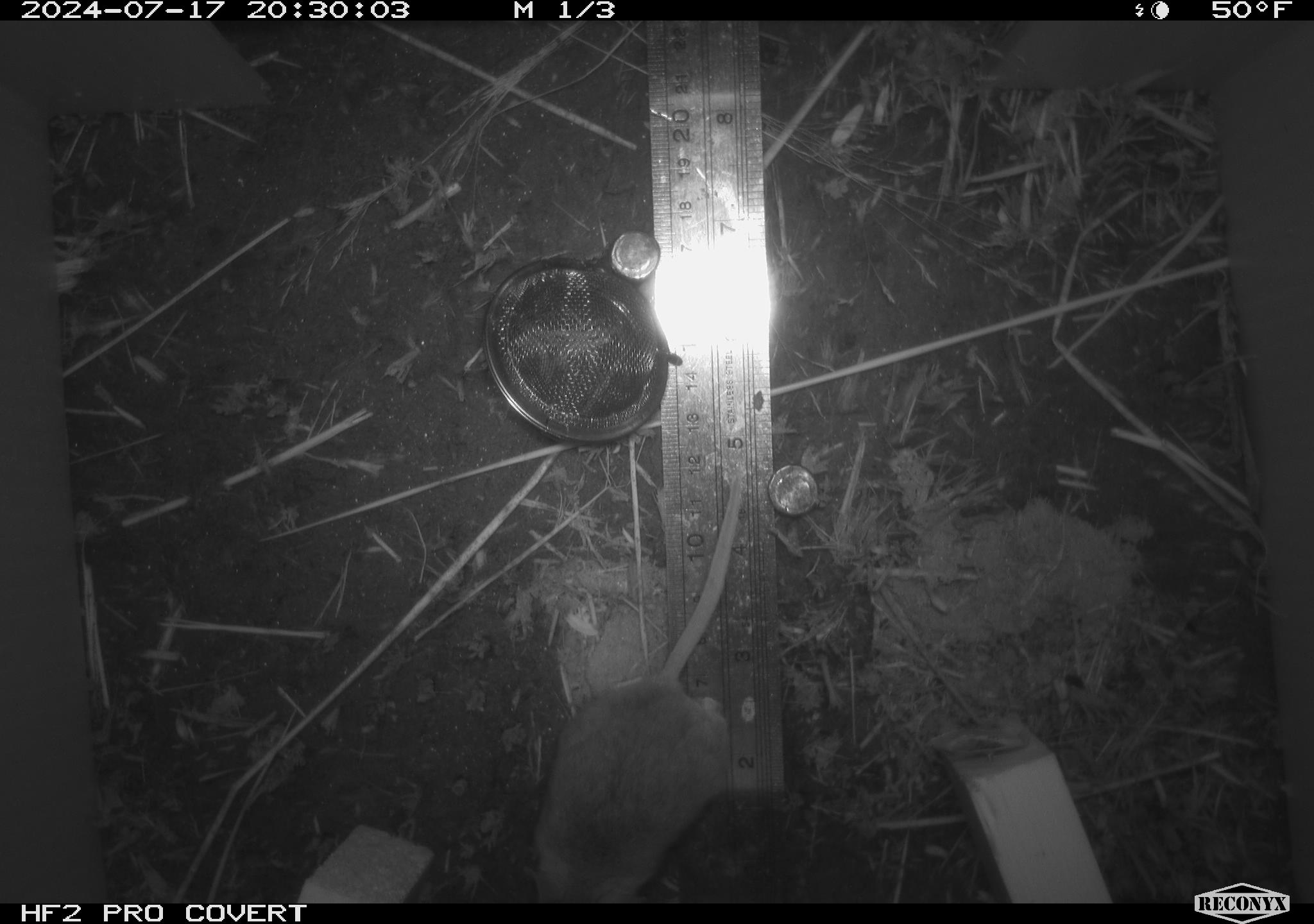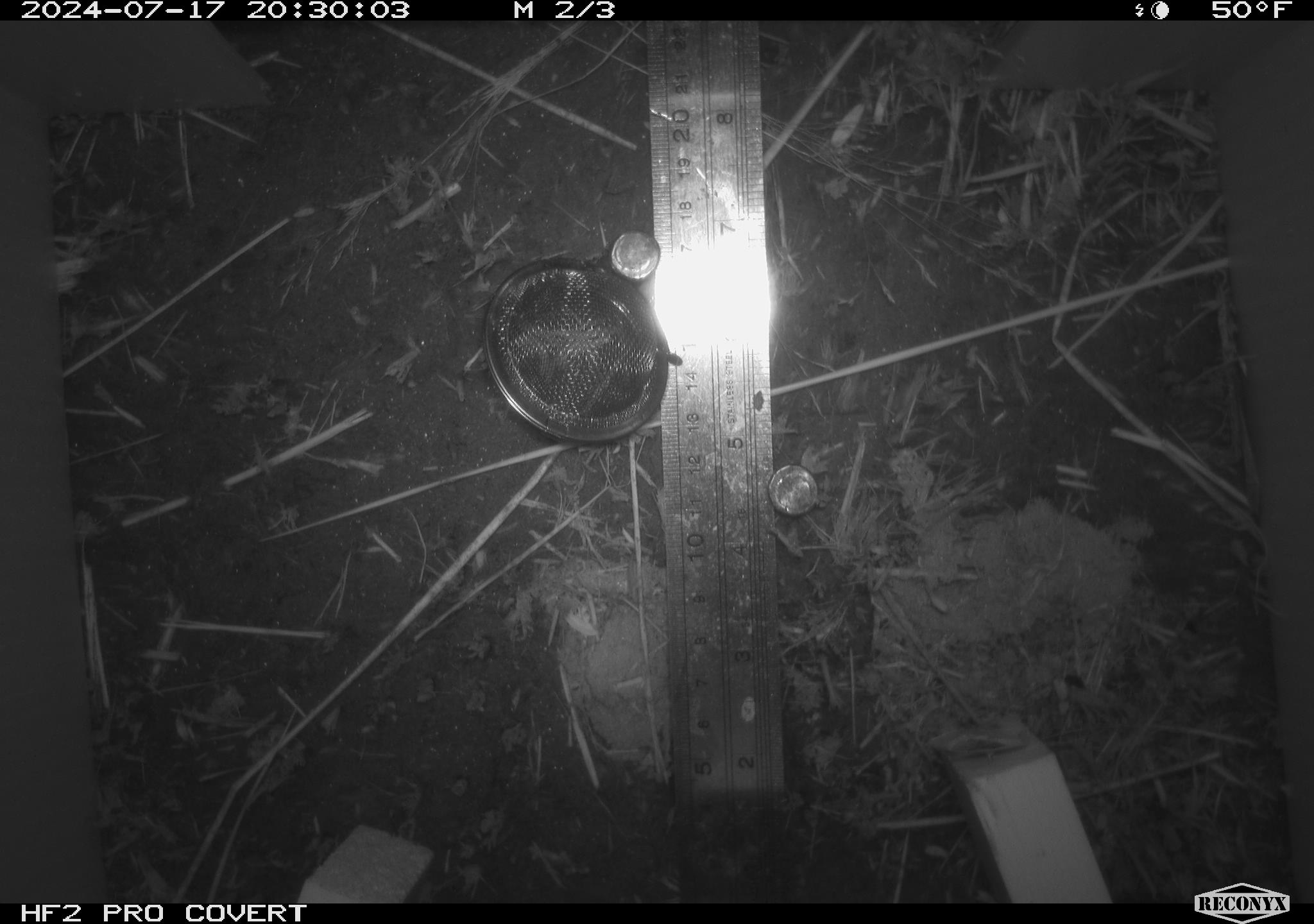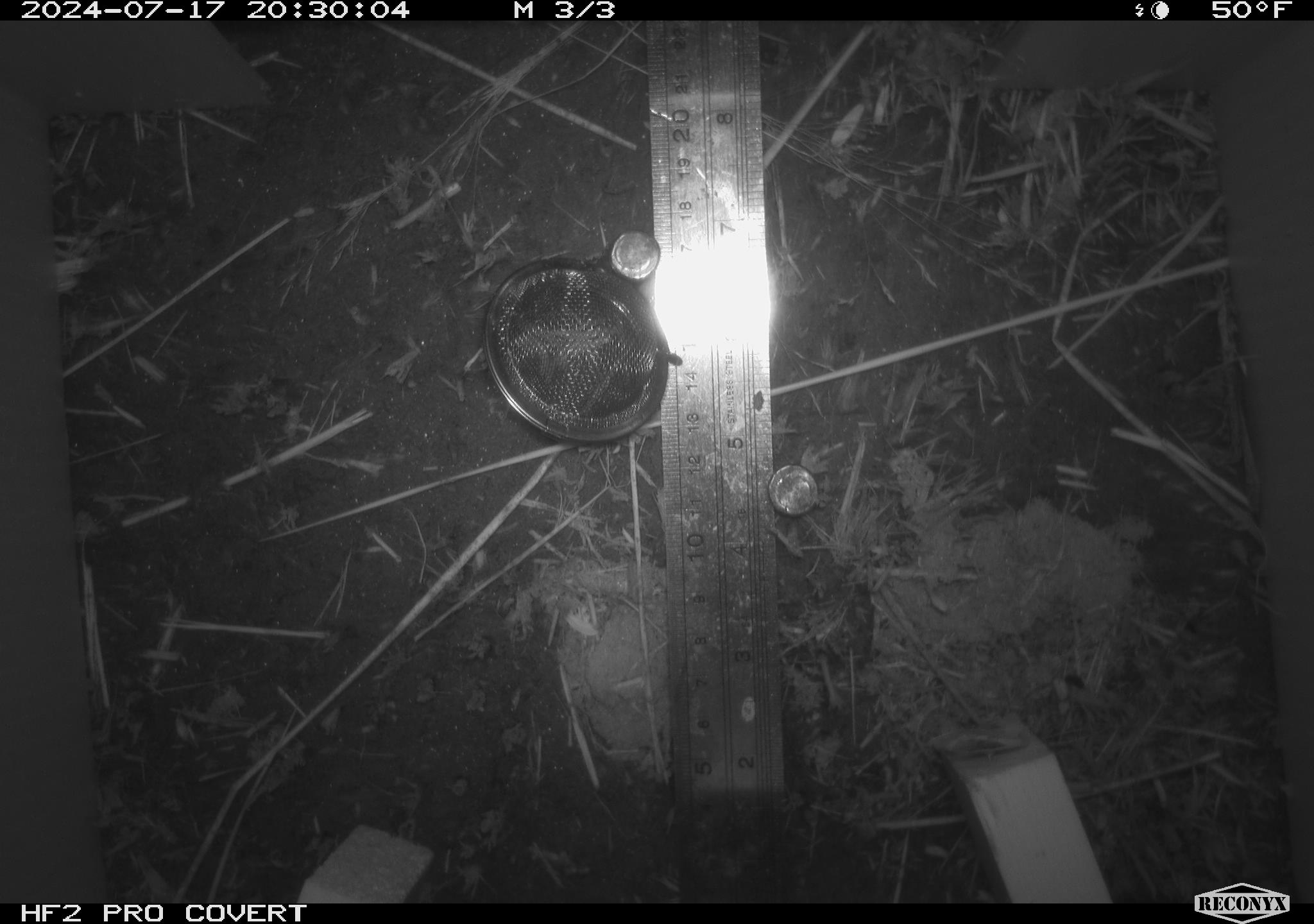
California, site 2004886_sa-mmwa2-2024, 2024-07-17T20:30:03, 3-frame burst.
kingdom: Animalia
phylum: Chordata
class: Mammalia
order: Rodentia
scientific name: Rodentia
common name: mouse species